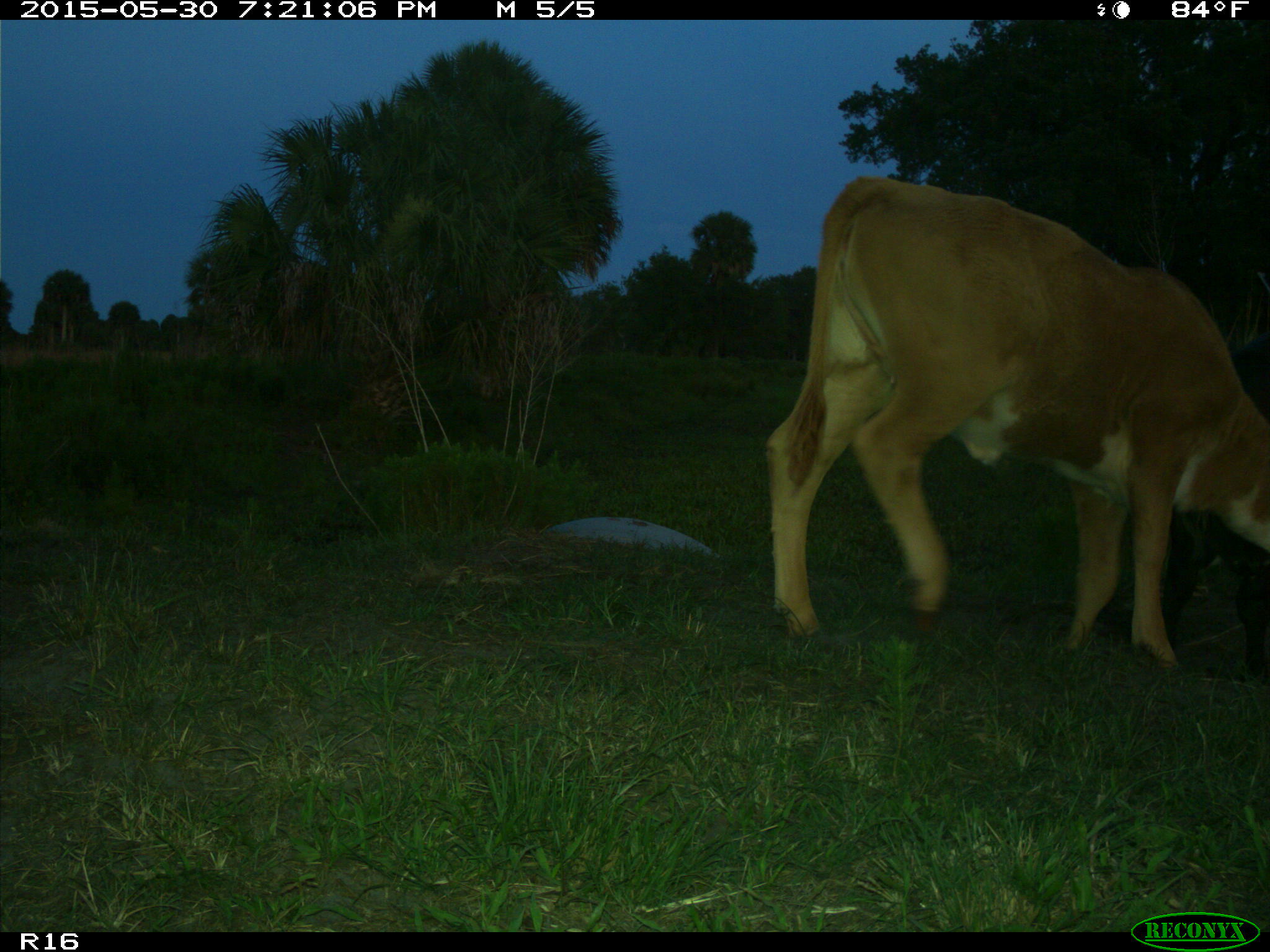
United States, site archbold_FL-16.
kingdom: Animalia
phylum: Chordata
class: Mammalia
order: Artiodactyla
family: Bovidae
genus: Bos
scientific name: Bos taurus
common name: domestic cow